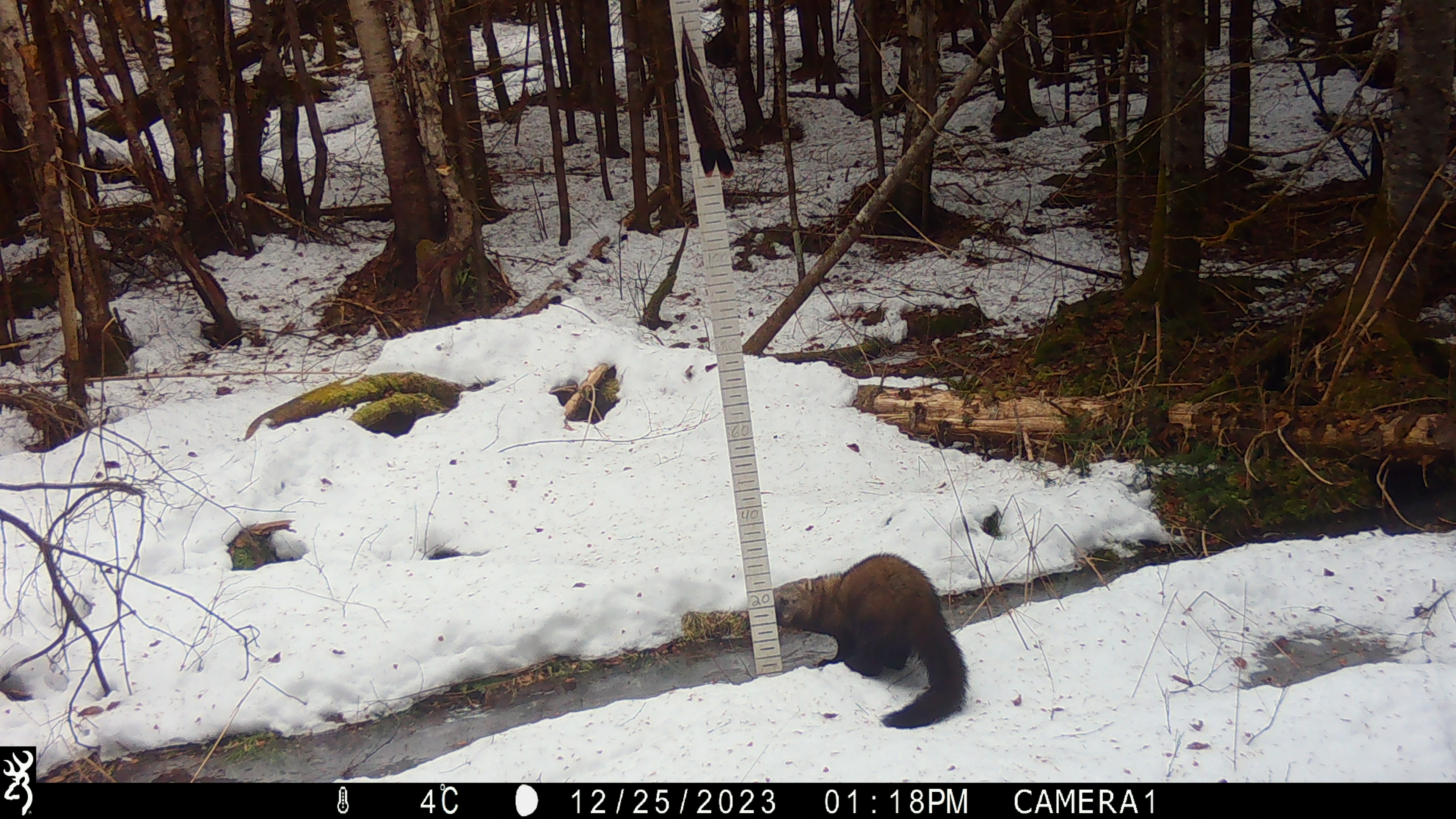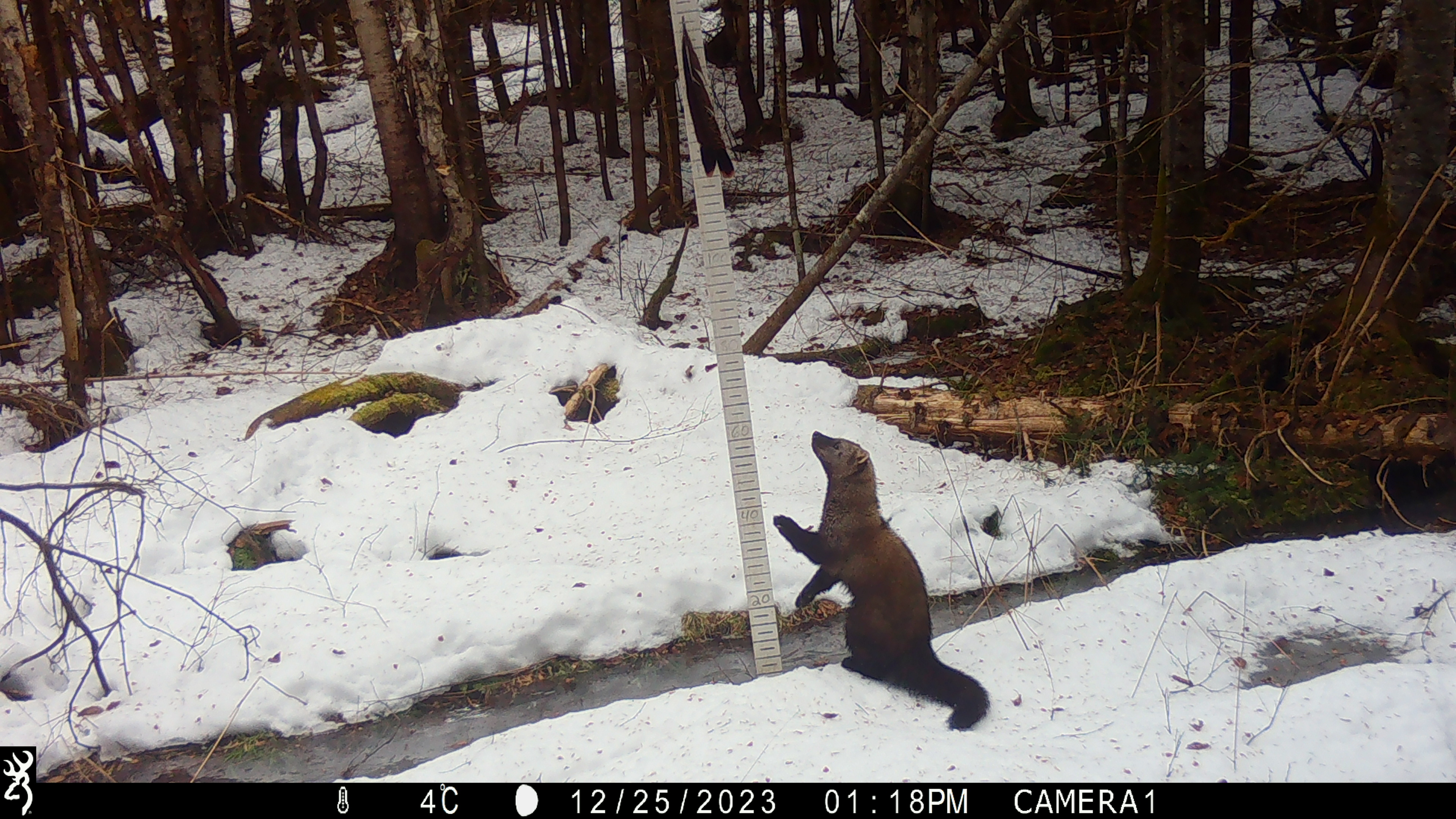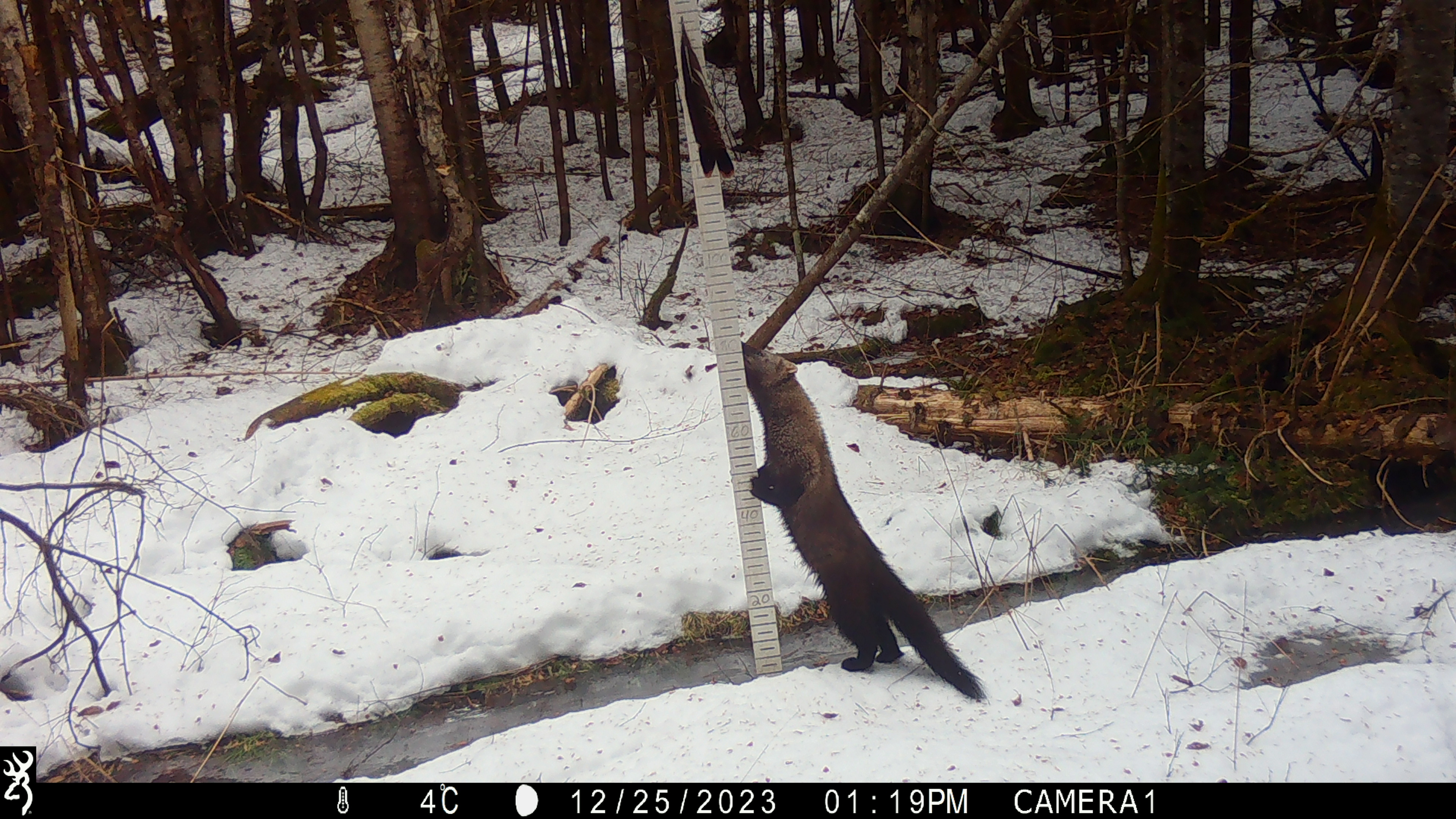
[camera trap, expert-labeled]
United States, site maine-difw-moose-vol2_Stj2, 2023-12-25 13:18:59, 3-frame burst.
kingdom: Animalia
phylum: Chordata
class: Mammalia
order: Carnivora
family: Mustelidae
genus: Pekania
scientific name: Pekania pennanti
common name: fisher